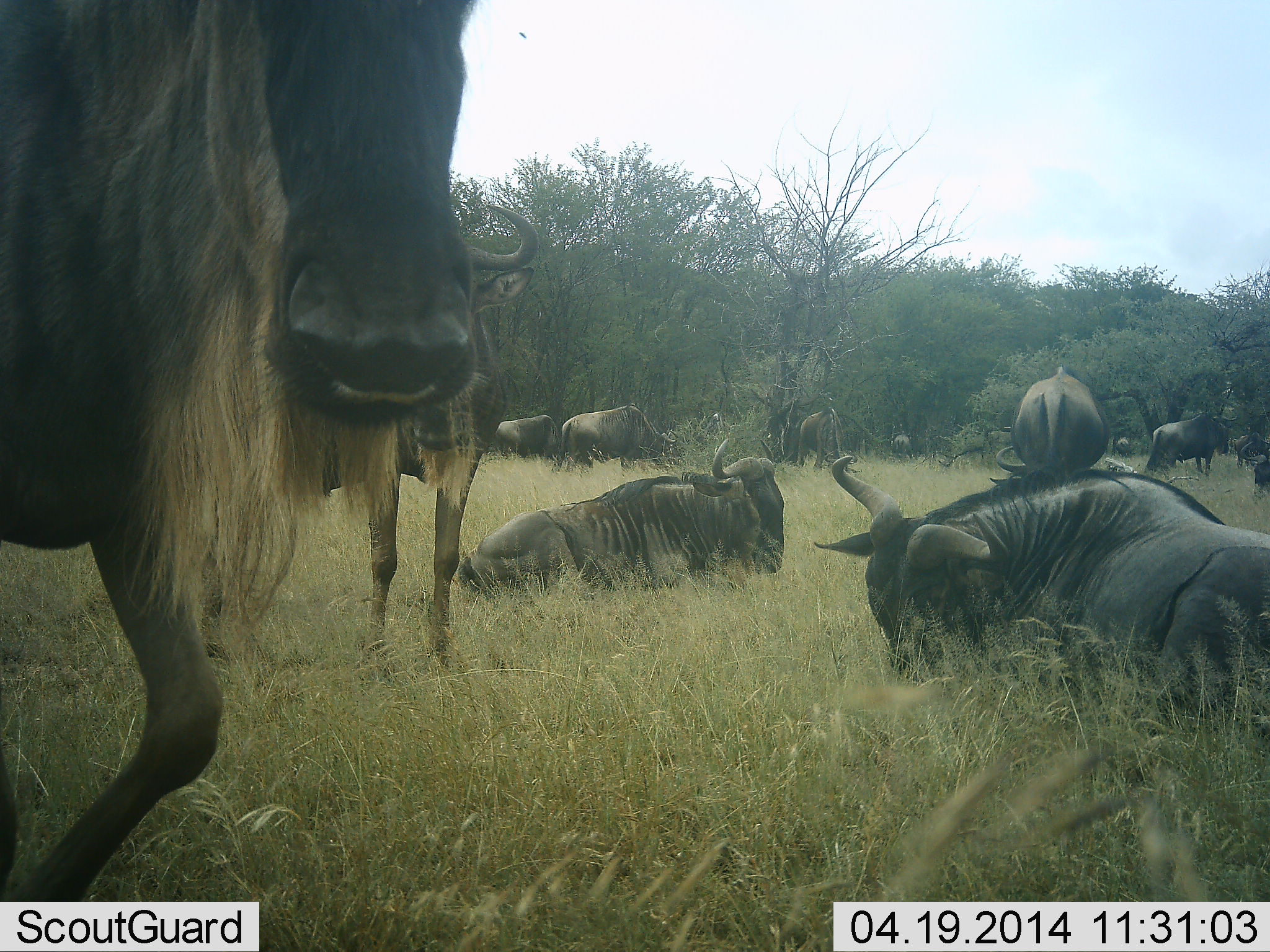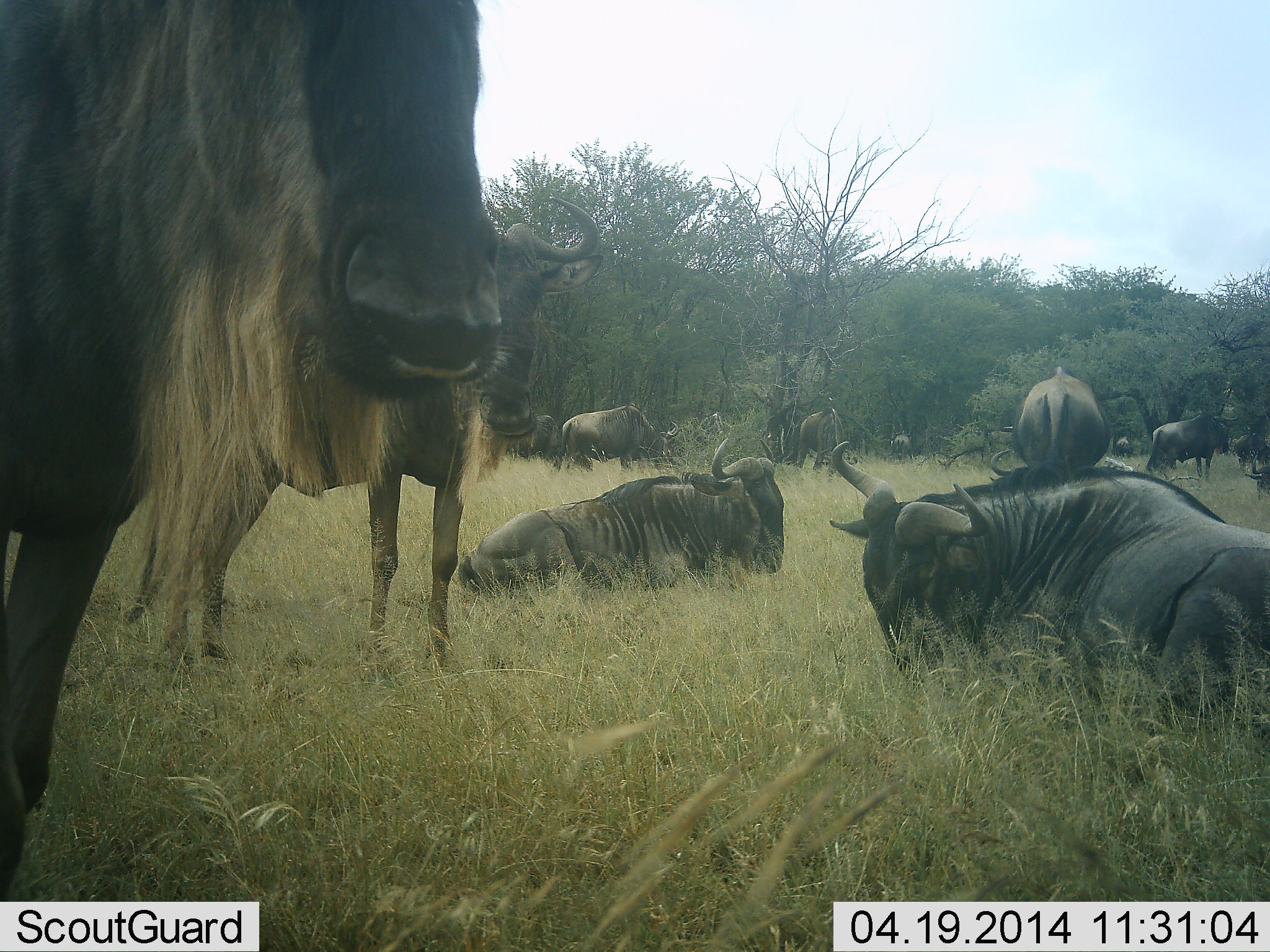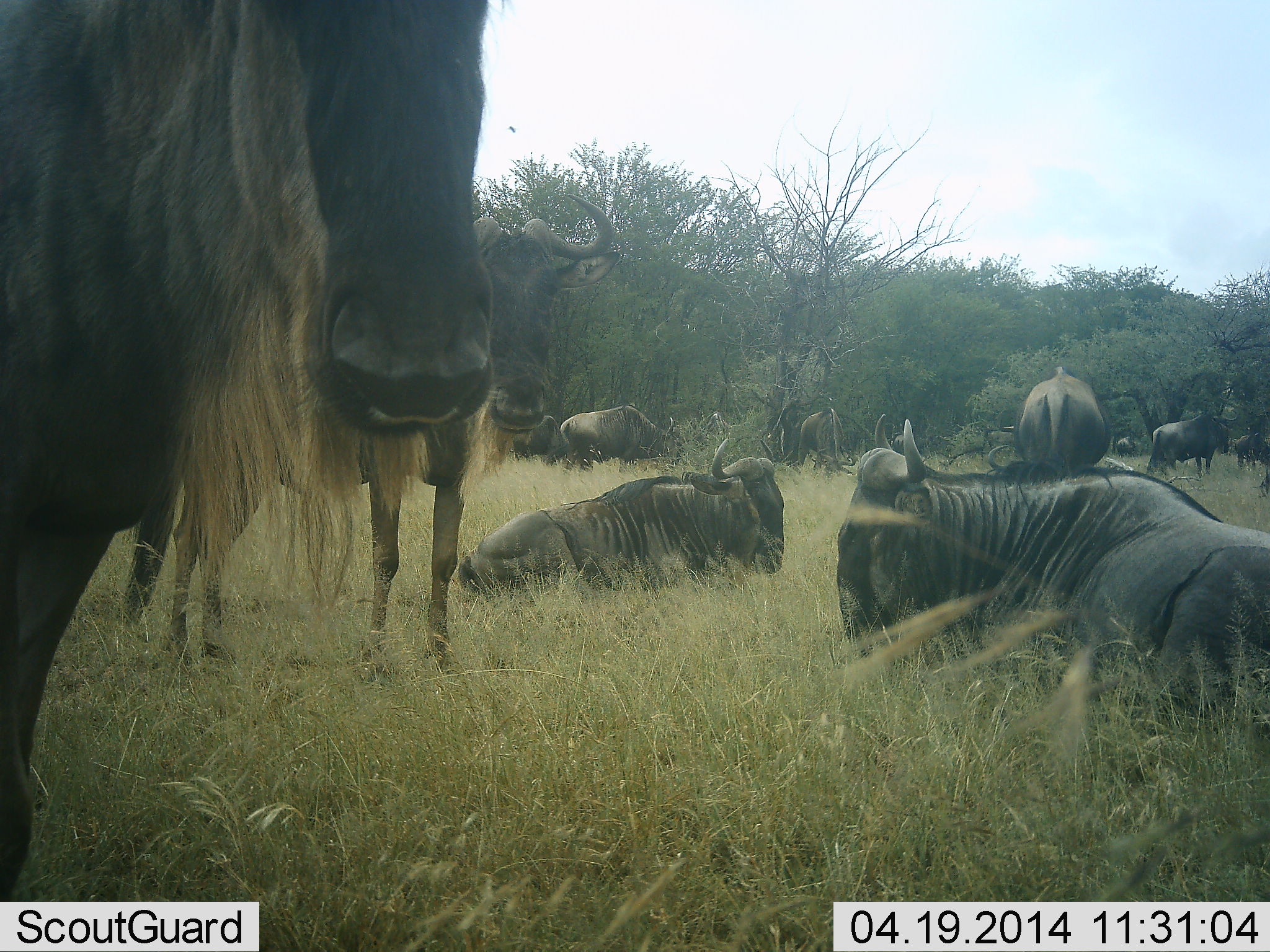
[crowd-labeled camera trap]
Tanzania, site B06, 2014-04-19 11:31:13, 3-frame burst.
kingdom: Animalia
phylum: Chordata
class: Mammalia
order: Artiodactyla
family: Bovidae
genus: Connochaetes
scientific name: Connochaetes taurinus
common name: blue wildebeest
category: wildebeest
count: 11-50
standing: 90%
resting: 100%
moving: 0%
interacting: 0%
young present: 0%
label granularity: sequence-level